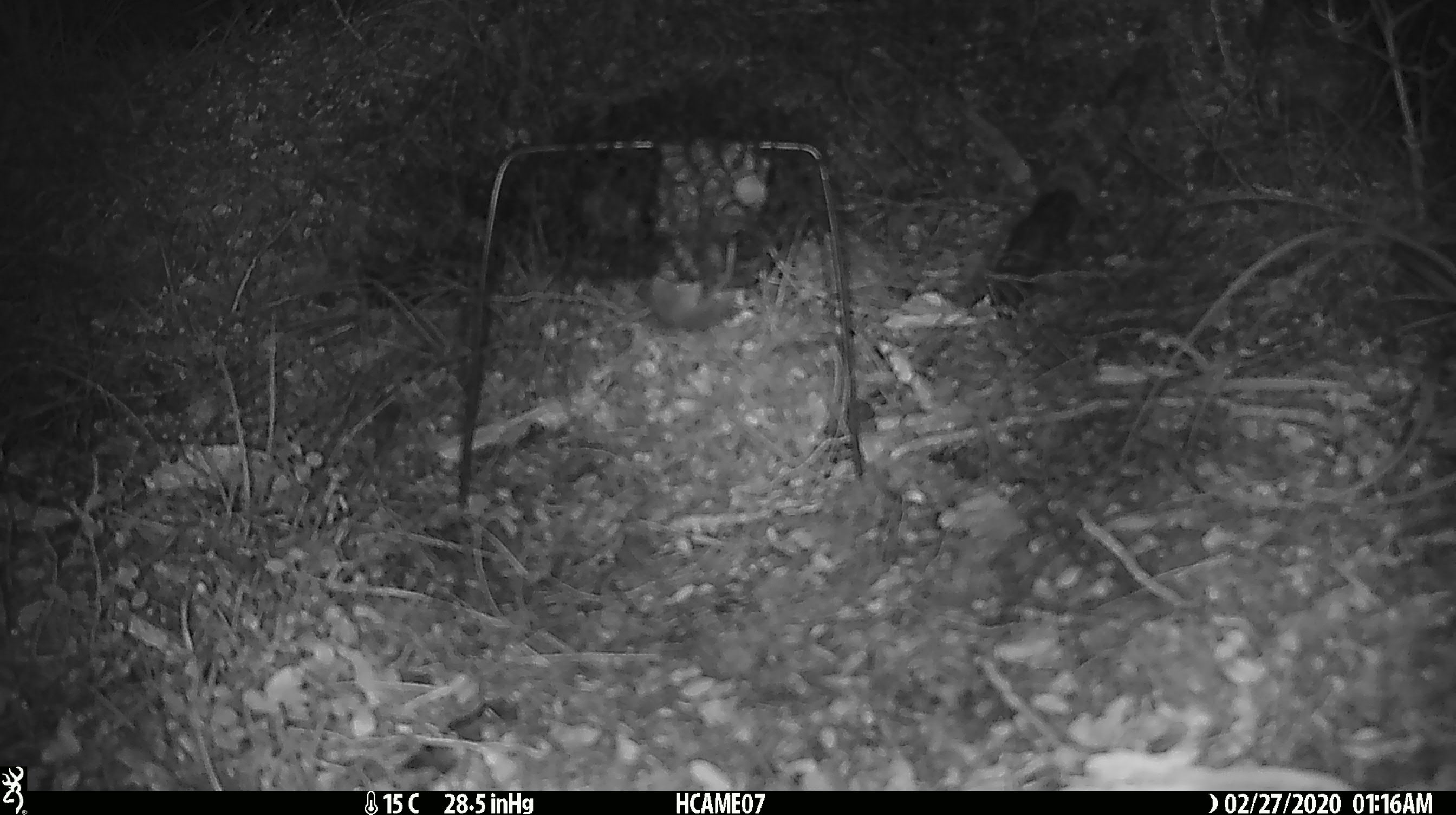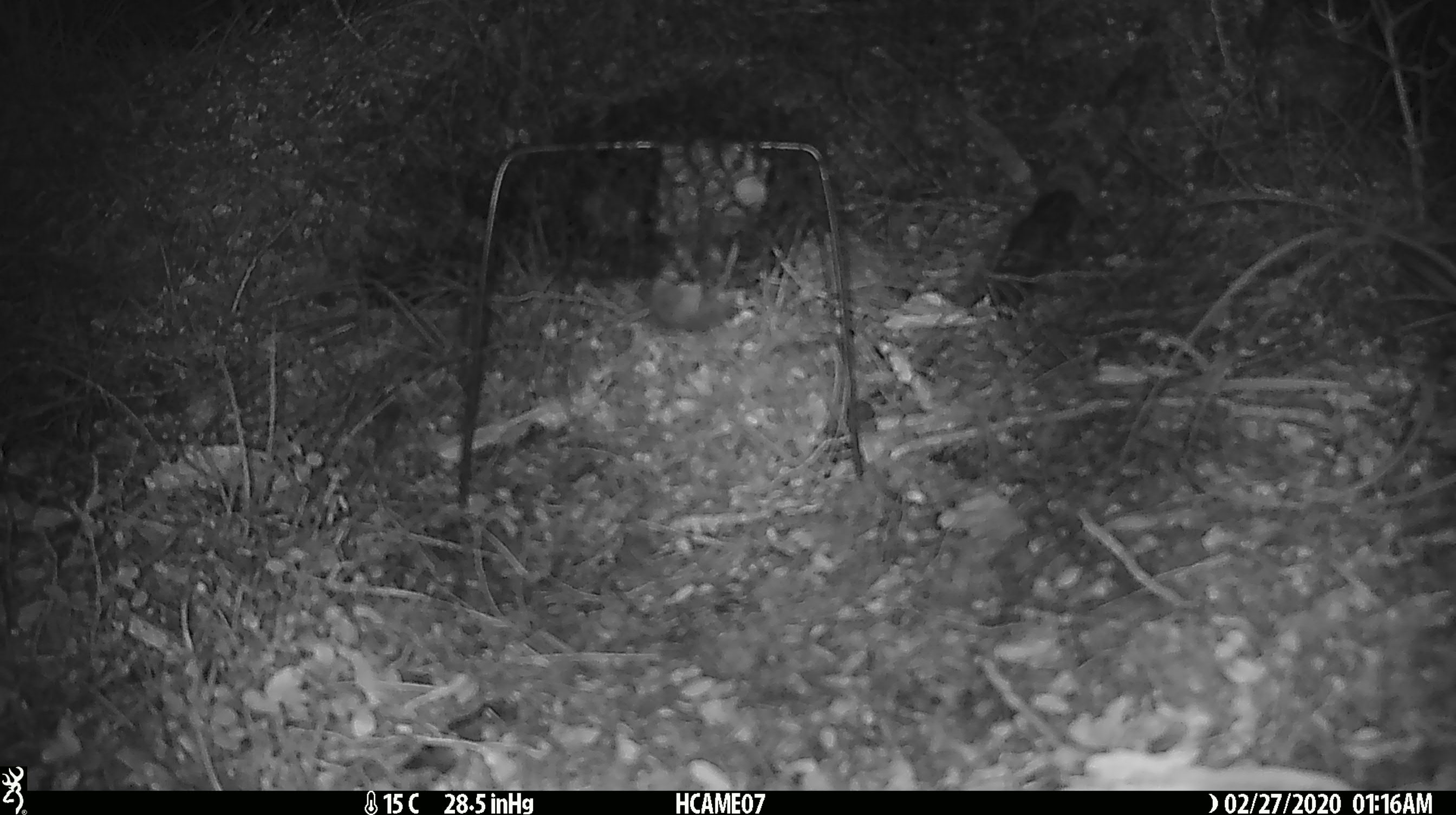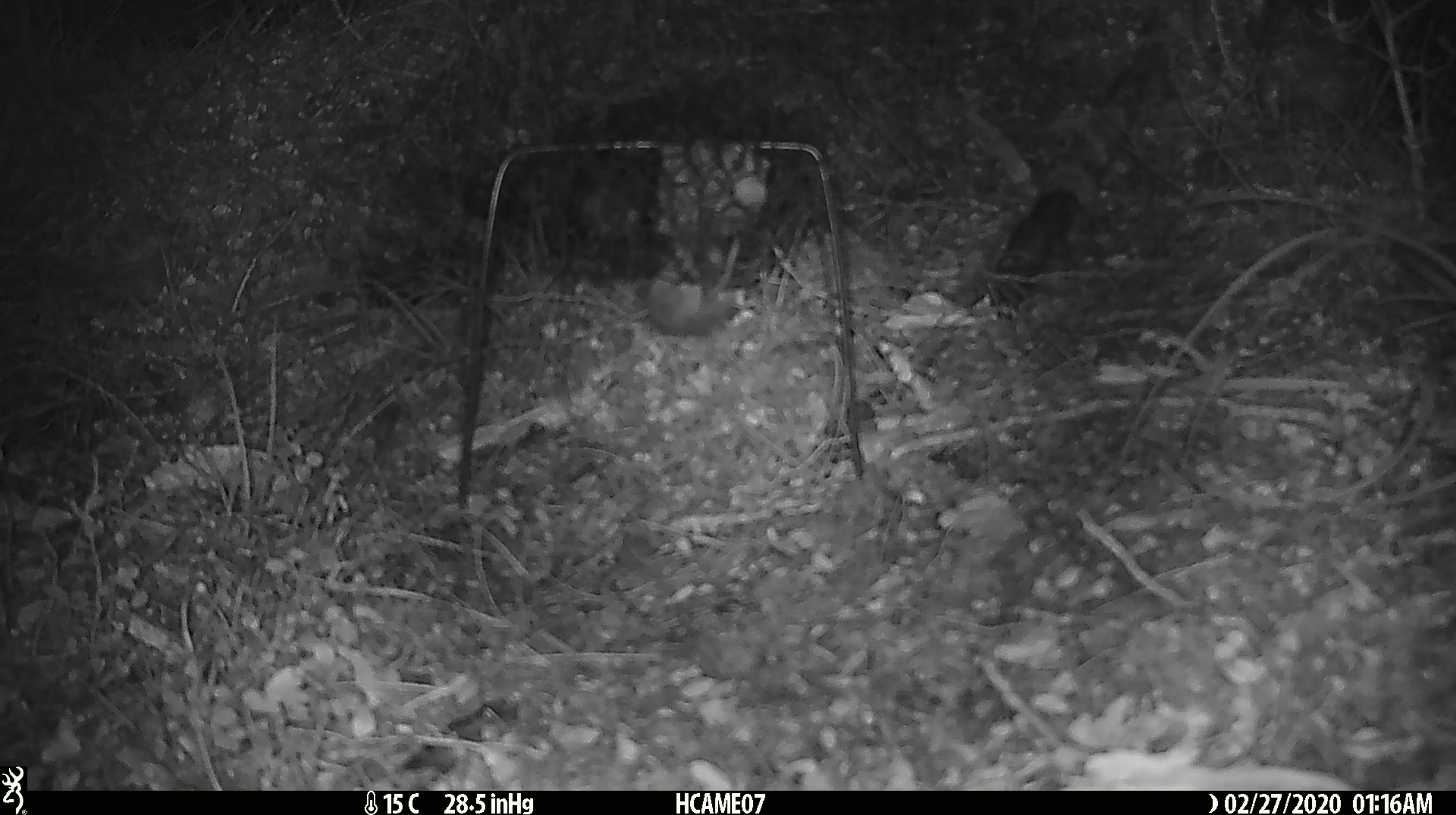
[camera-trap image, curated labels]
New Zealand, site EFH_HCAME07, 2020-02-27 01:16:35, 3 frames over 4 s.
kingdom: Animalia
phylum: Chordata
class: Mammalia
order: Rodentia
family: Muridae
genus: Mus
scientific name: Mus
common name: mouse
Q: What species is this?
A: Mouse (Mus).